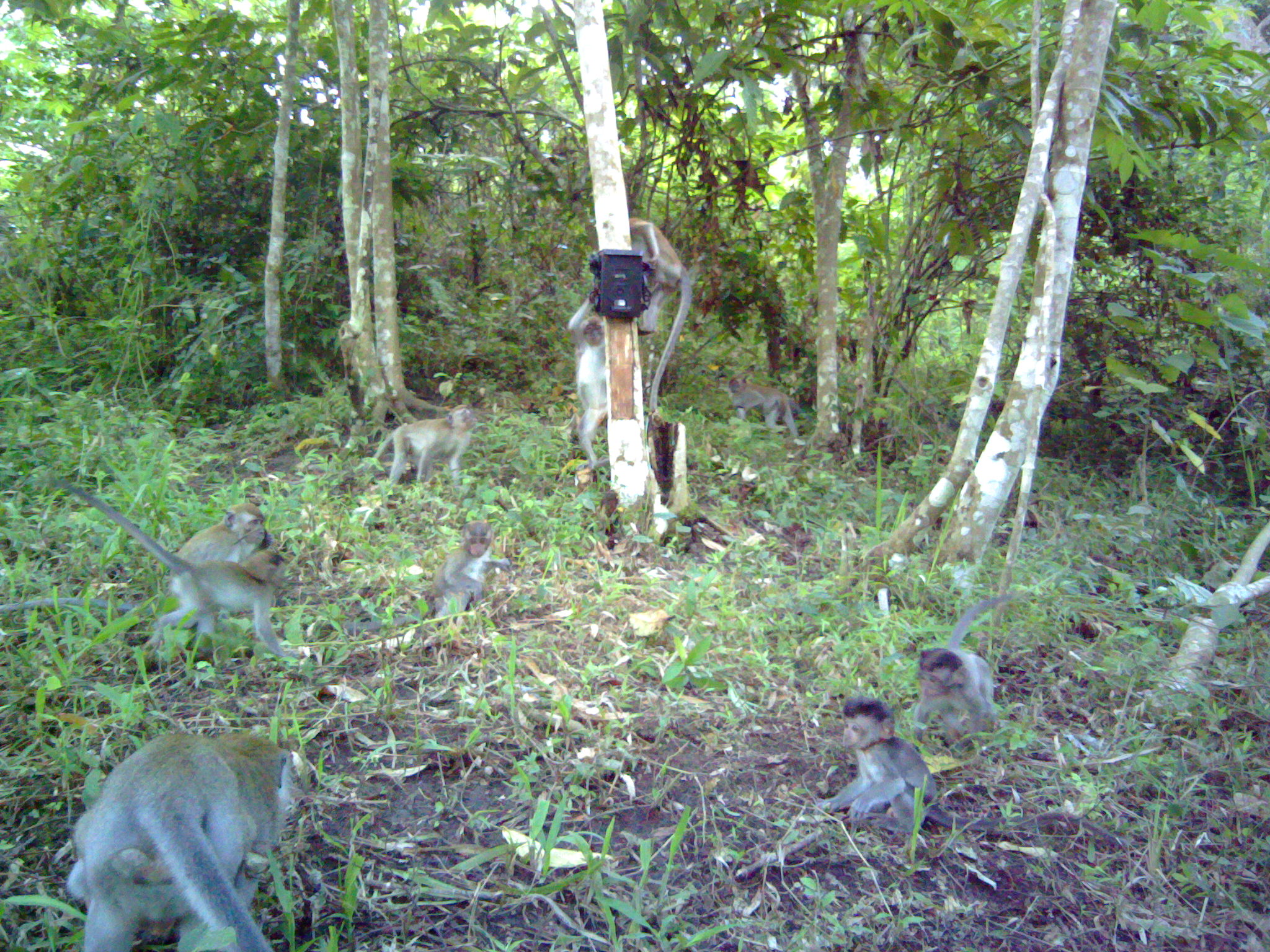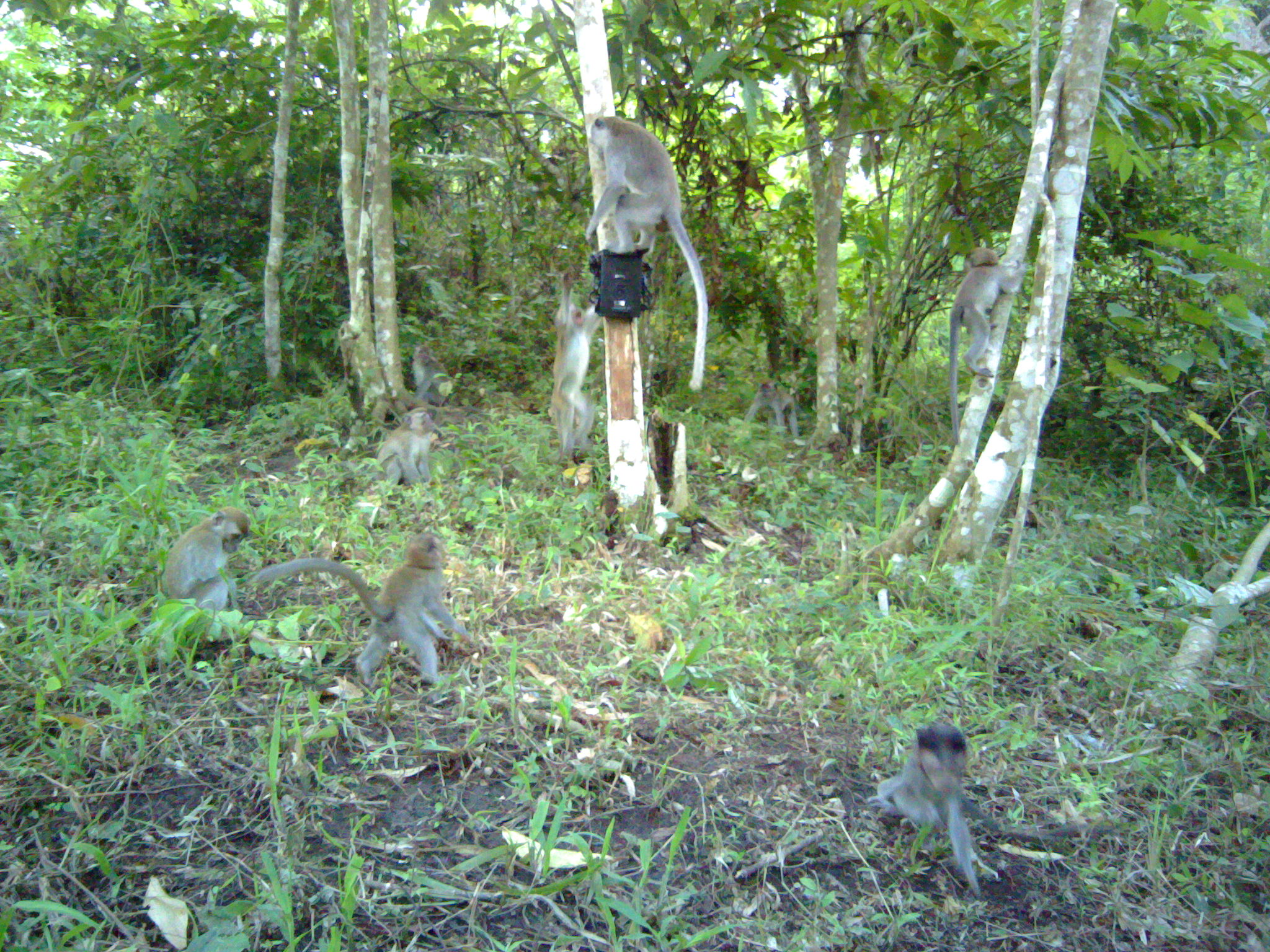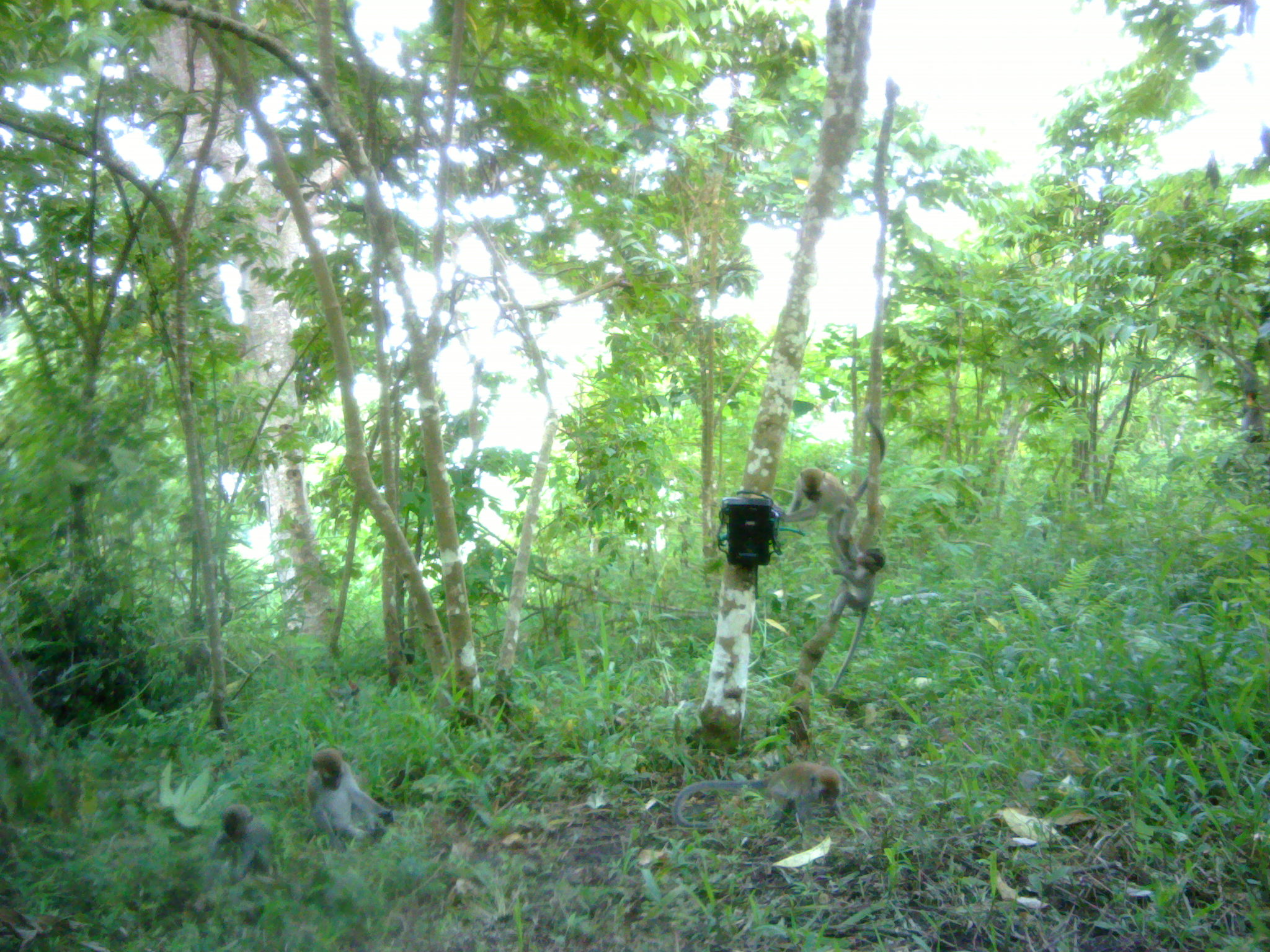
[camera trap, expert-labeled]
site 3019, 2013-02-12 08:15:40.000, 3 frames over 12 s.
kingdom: Animalia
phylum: Chordata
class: Mammalia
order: Primates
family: Cercopithecidae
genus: Macaca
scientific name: Macaca fascicularis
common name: crab-eating macaque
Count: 10.